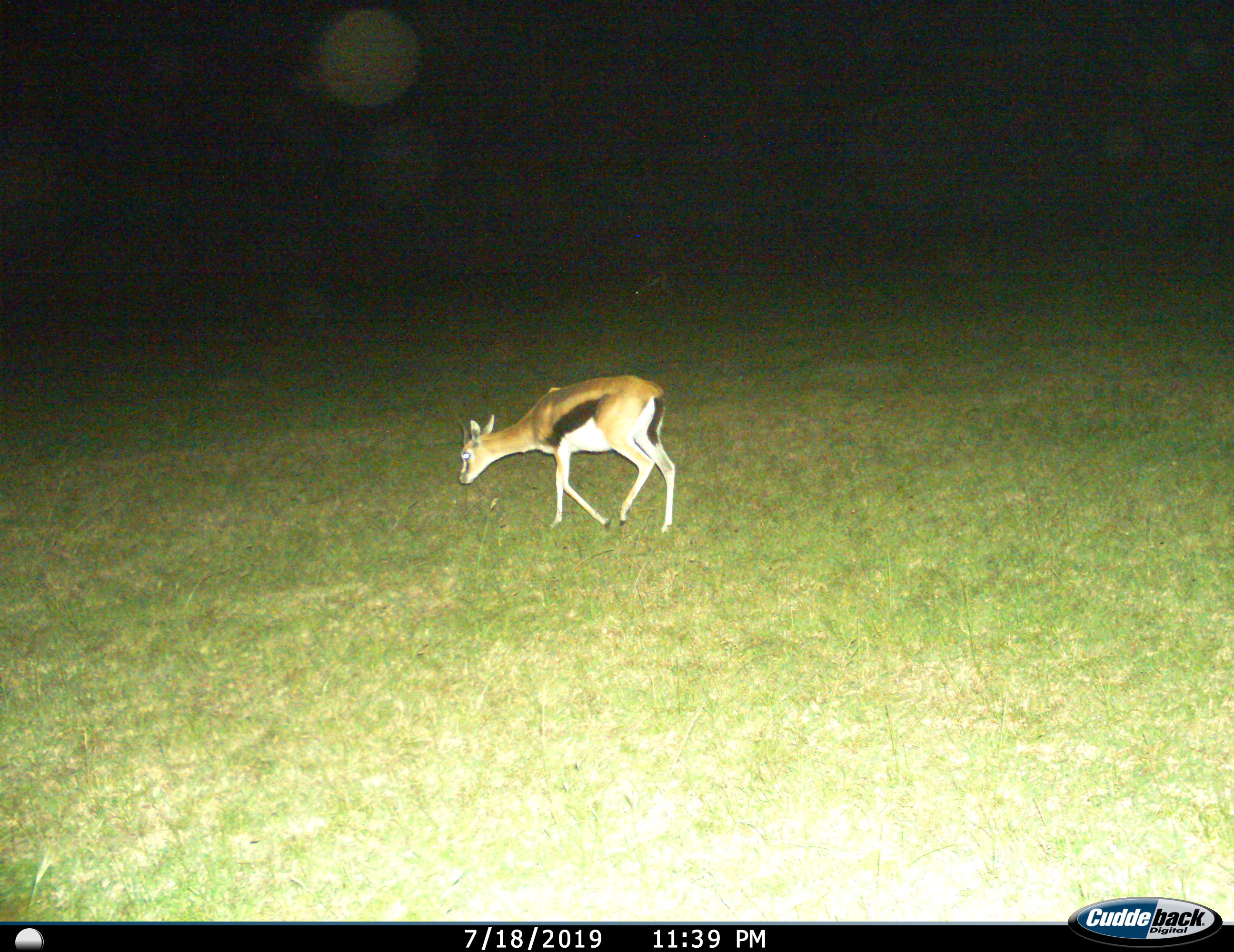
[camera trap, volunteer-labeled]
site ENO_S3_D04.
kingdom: Animalia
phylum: Chordata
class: Mammalia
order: Artiodactyla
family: Bovidae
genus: Eudorcas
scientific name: Eudorcas thomsonii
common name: thomson's gazelle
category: gazellethomsons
Gazellethomsons (thomson's gazelle) (Eudorcas thomsonii), count 1. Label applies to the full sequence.